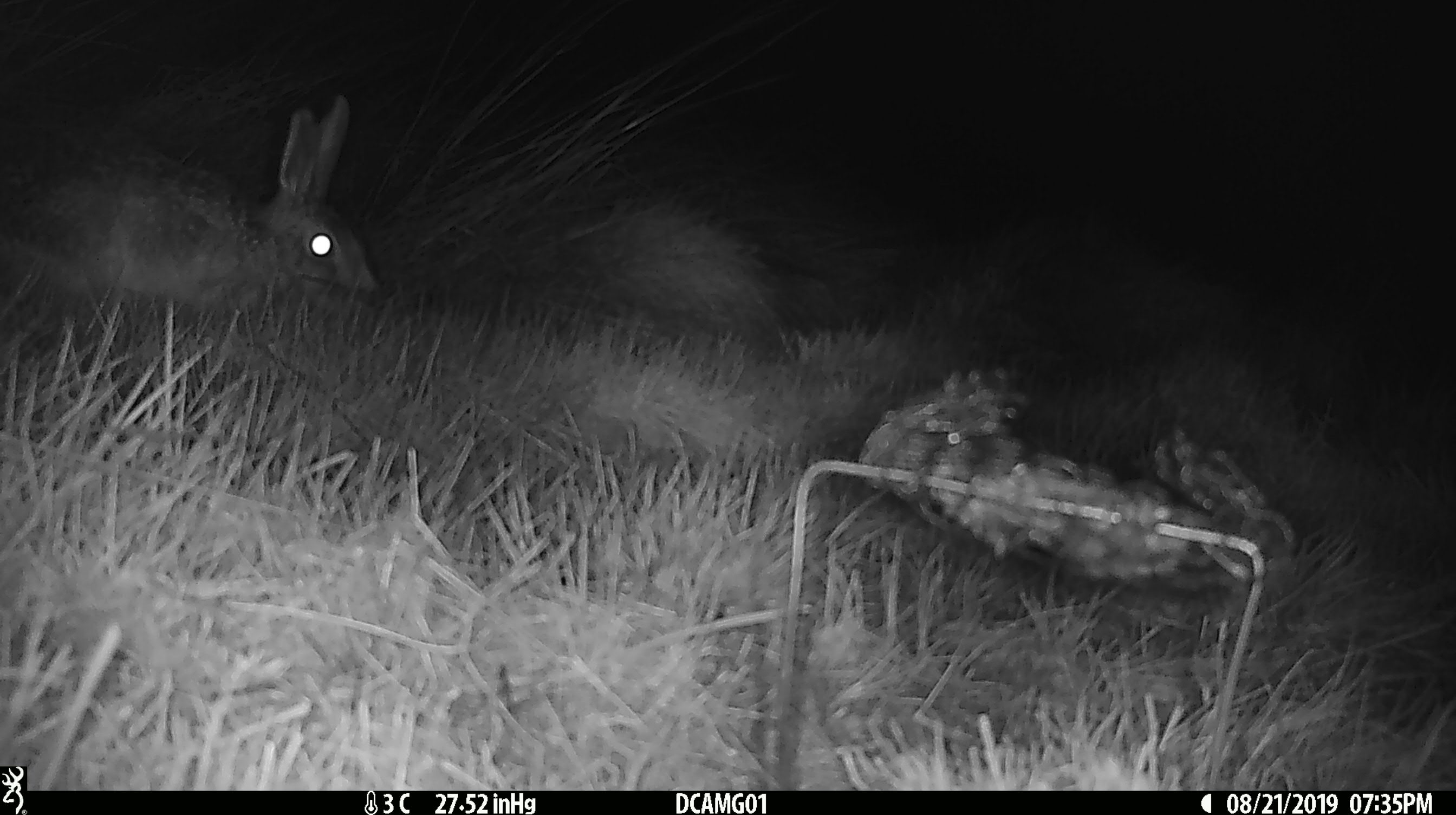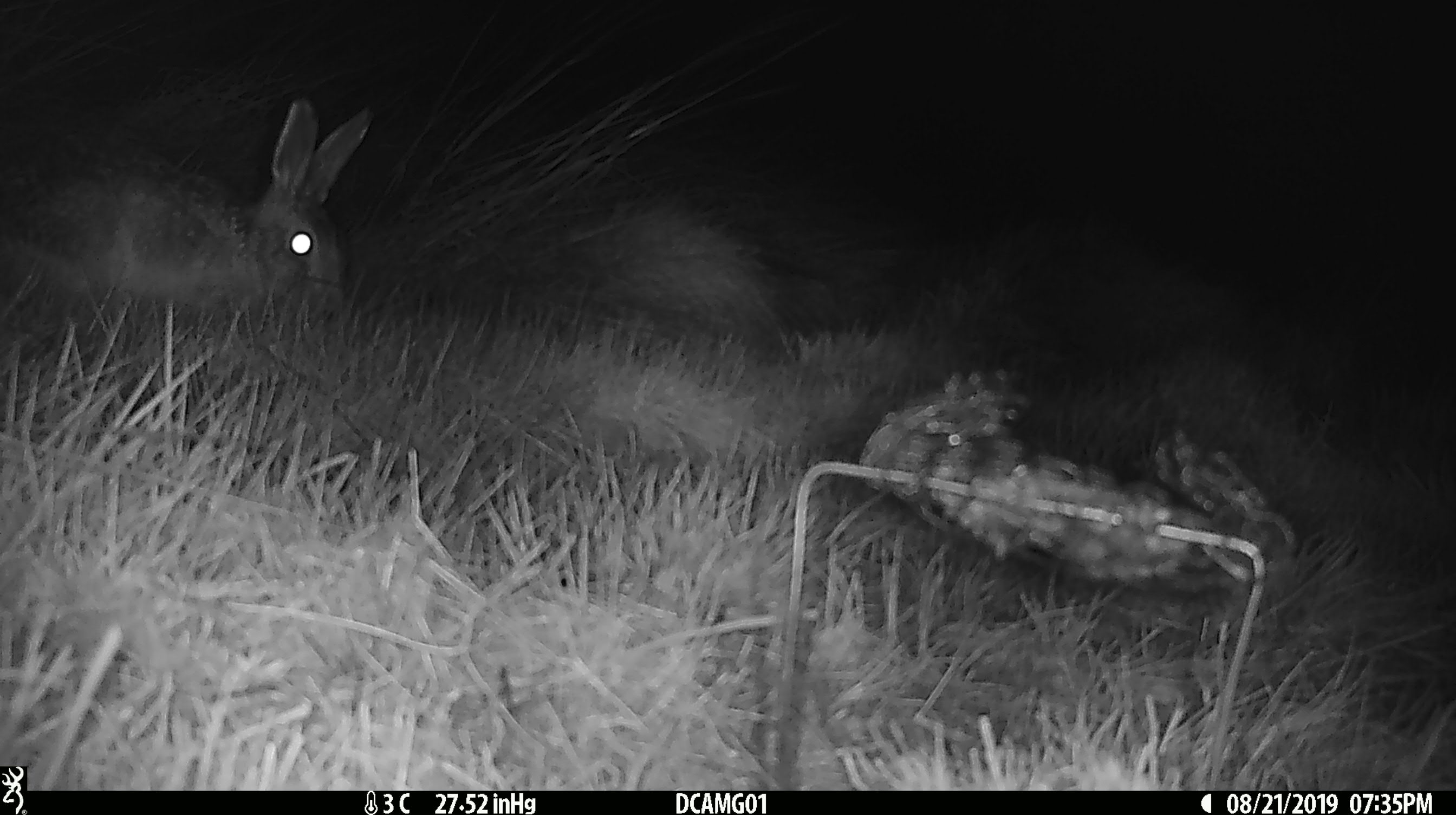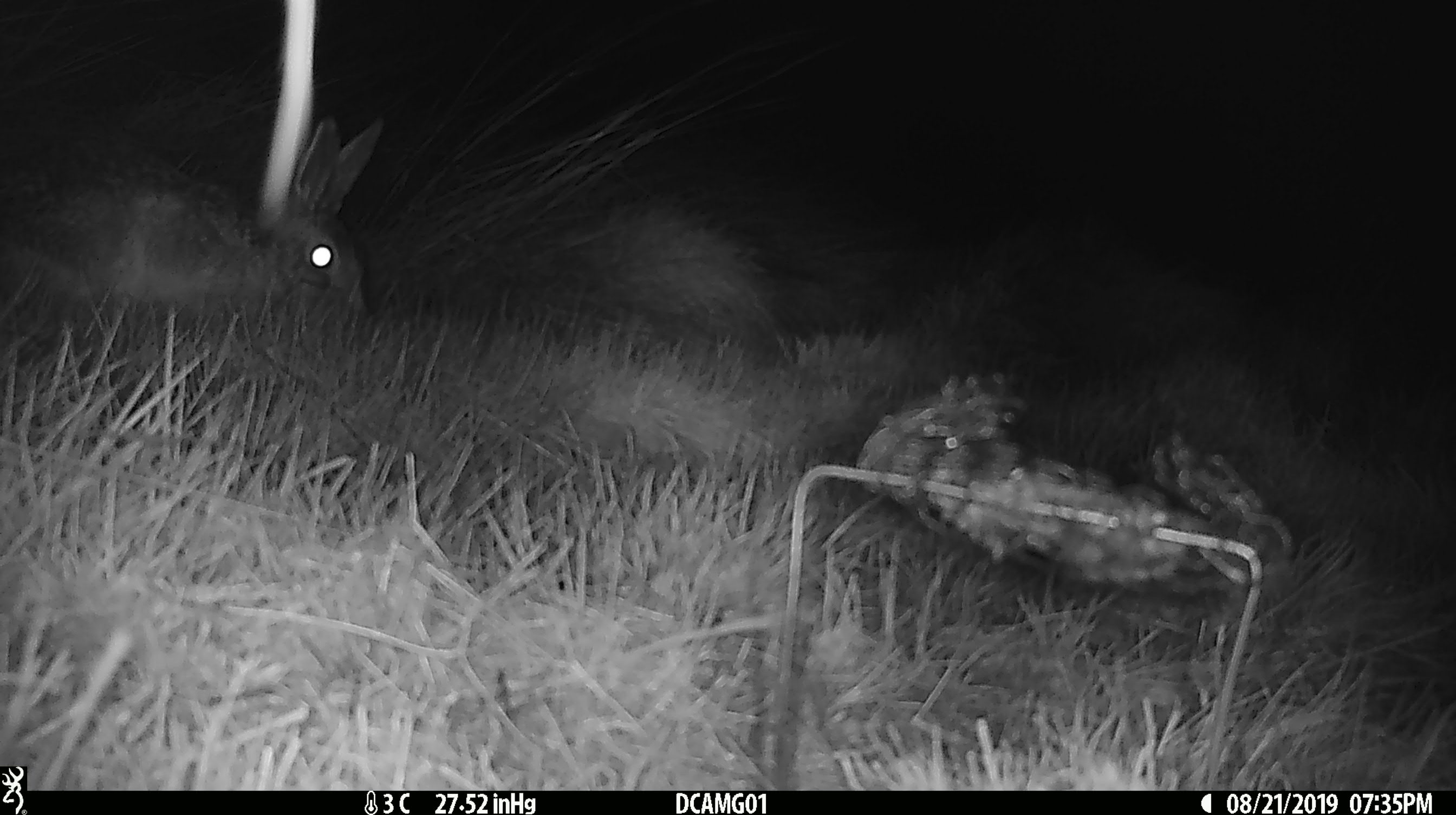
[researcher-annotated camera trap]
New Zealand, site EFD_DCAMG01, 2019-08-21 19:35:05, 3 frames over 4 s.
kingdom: Animalia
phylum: Chordata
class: Mammalia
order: Lagomorpha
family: Leporidae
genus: Lepus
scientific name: Lepus europaeus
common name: brown hare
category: hare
Hare (brown hare) (Lepus europaeus).